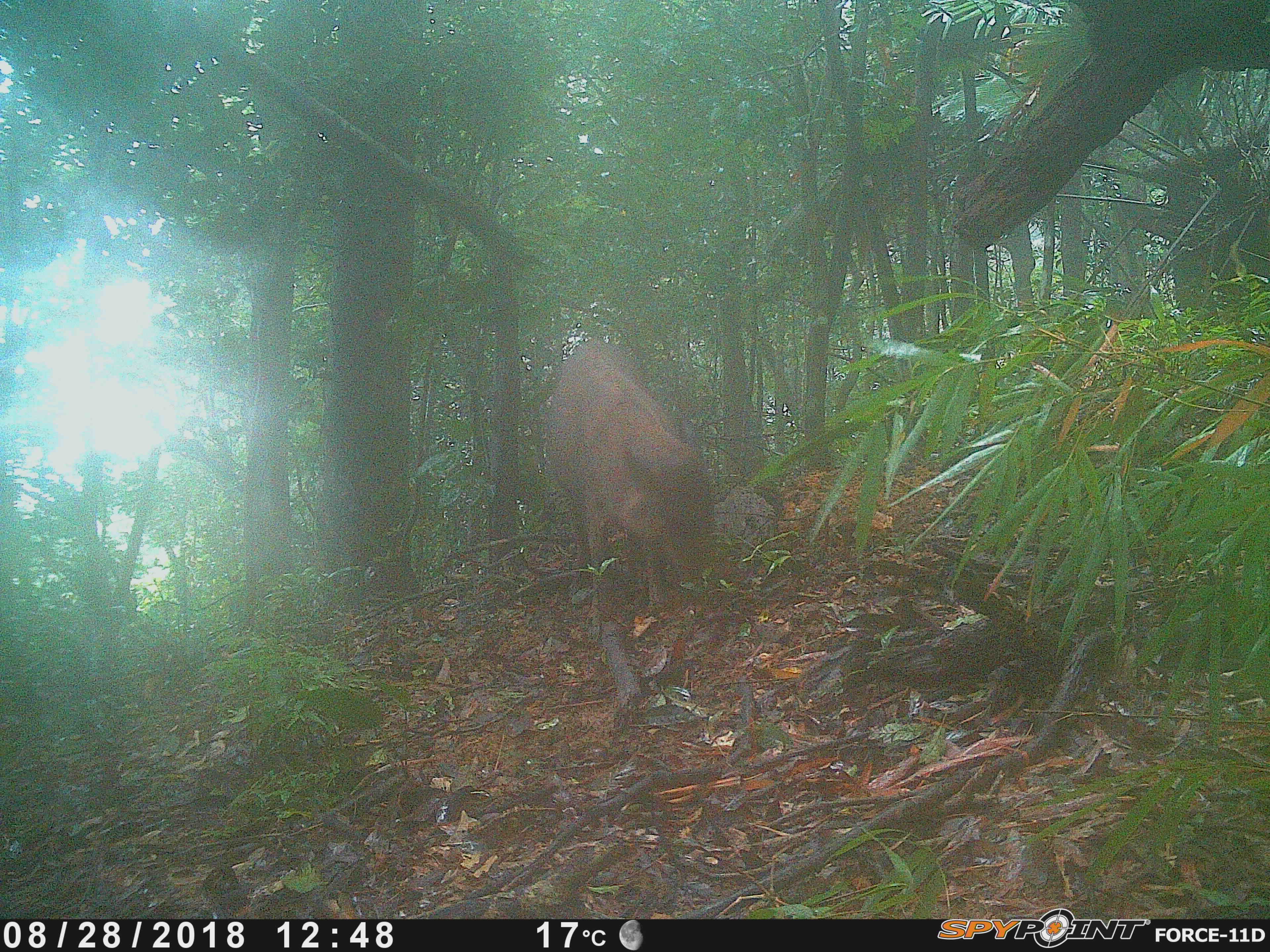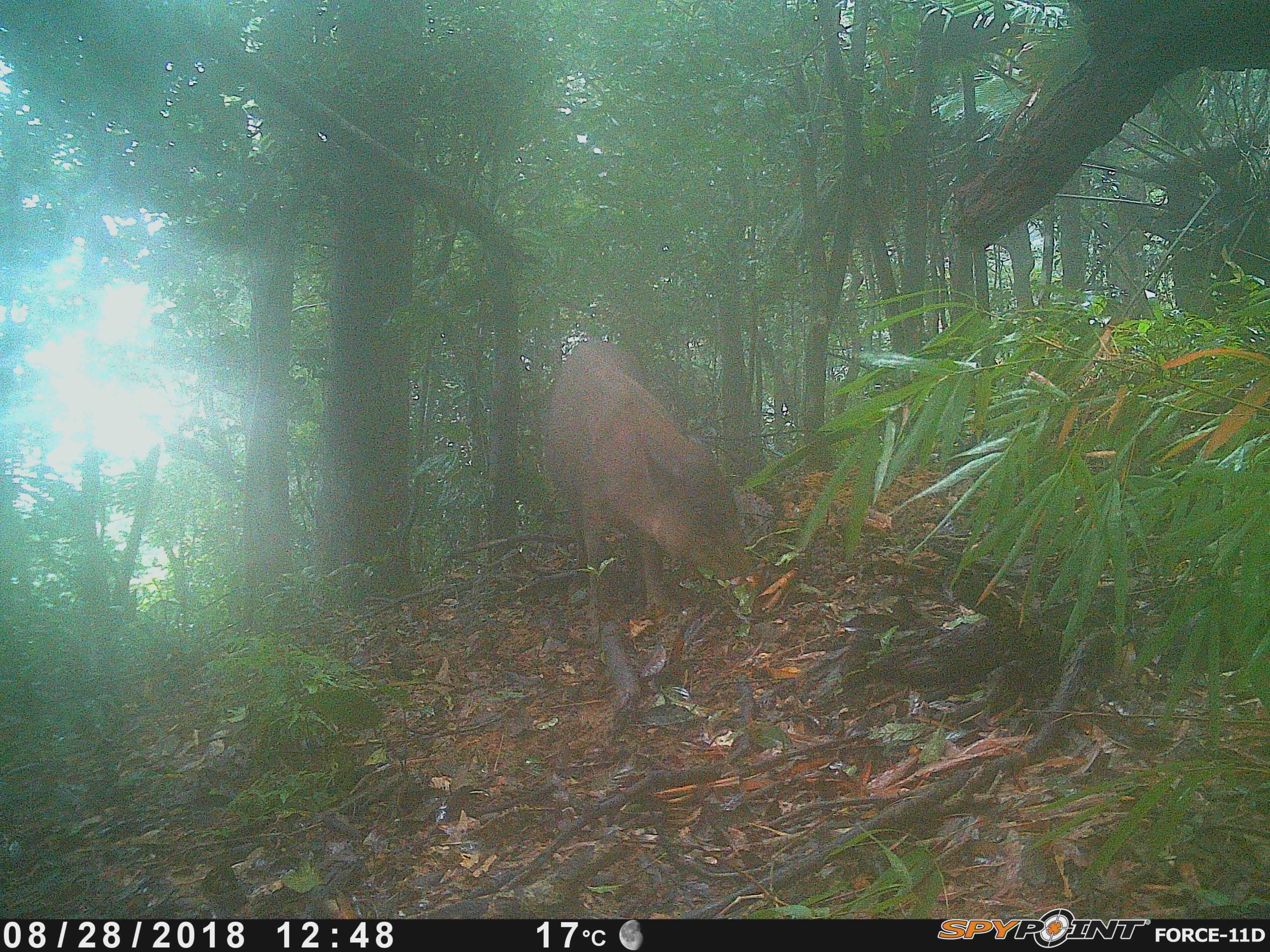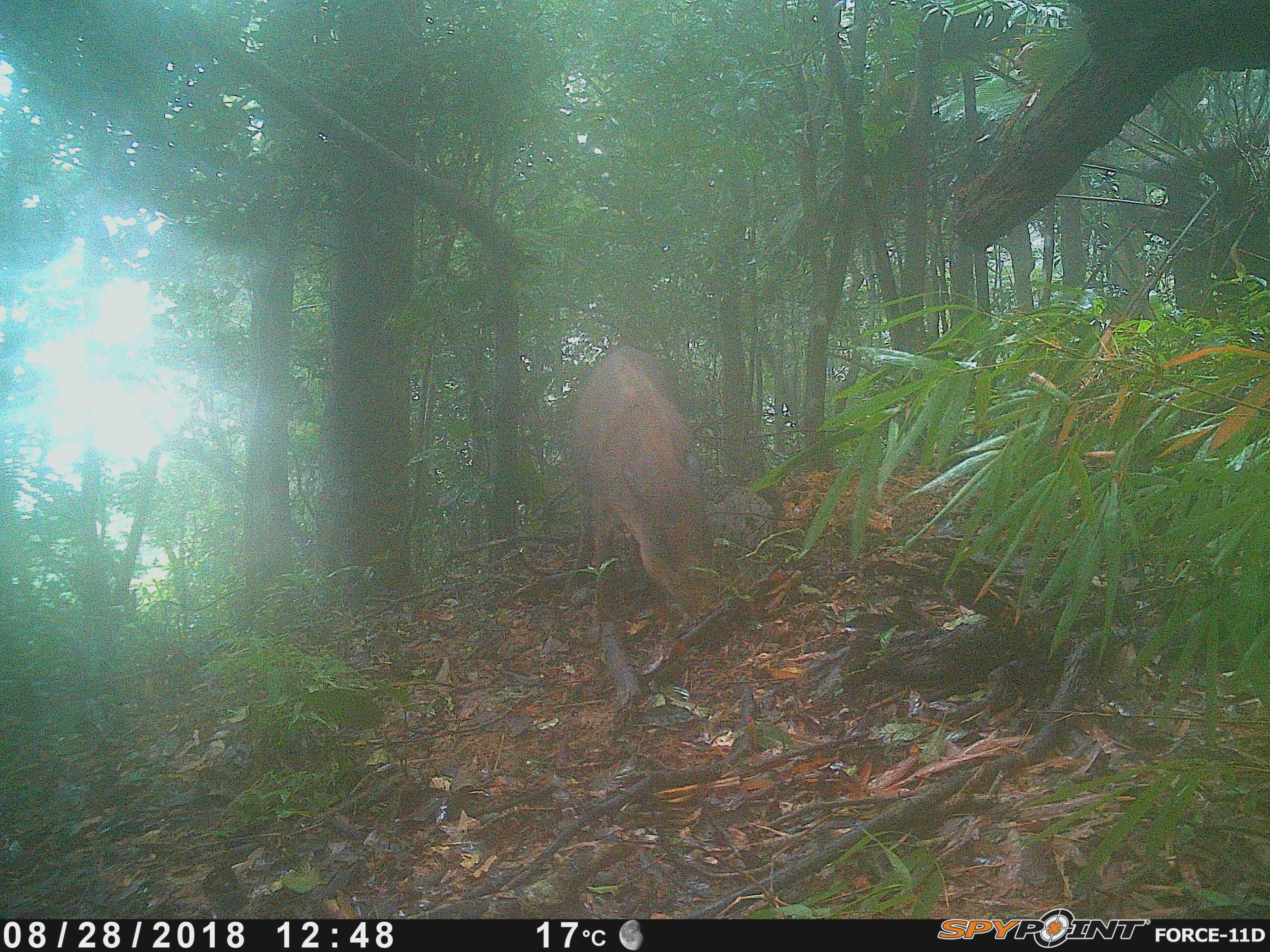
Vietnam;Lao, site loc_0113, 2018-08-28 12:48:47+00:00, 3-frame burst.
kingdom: Animalia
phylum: Chordata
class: Mammalia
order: Artiodactyla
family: Suidae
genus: Sus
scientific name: Sus scrofa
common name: eurasian wild pig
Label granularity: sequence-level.